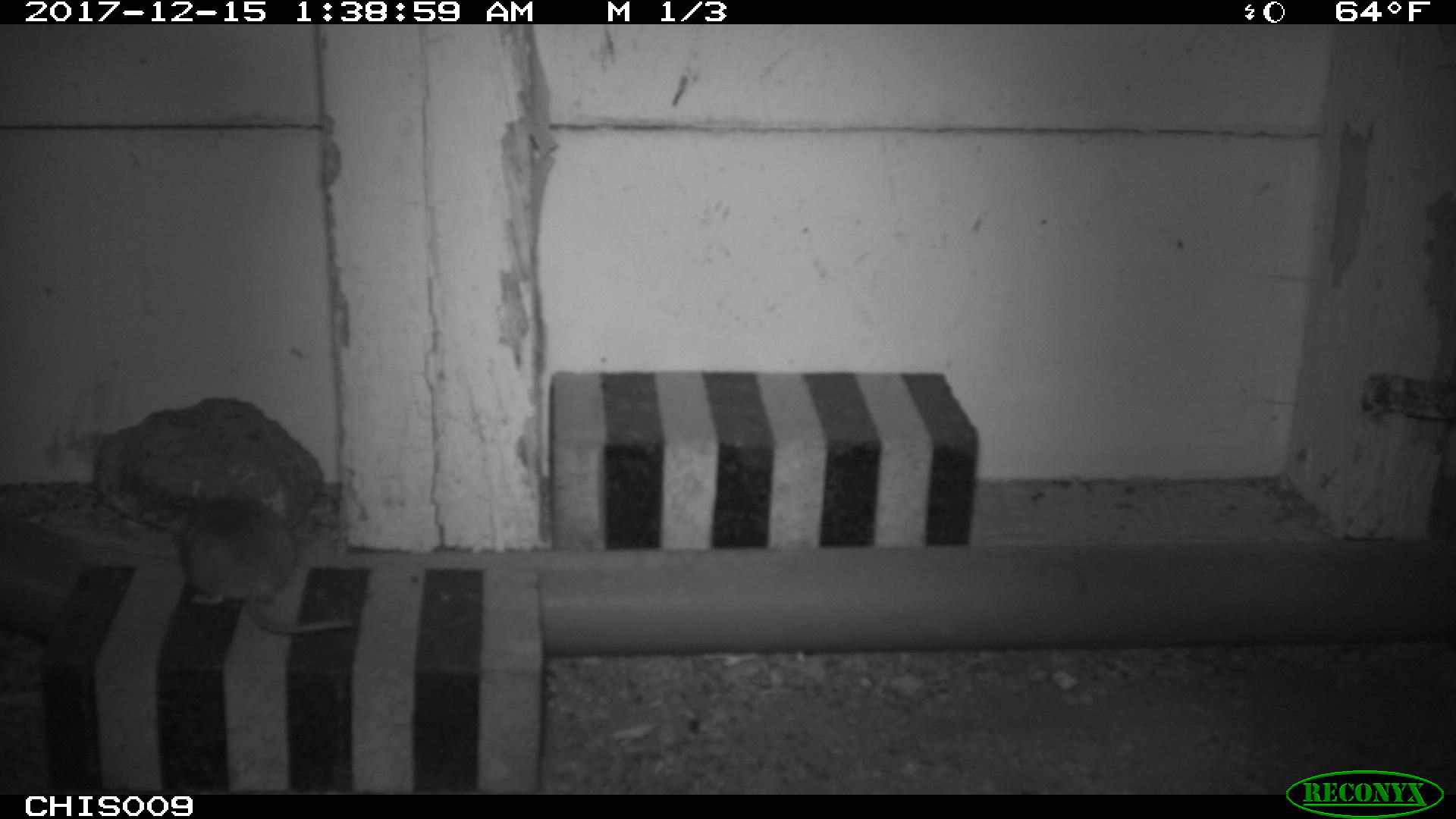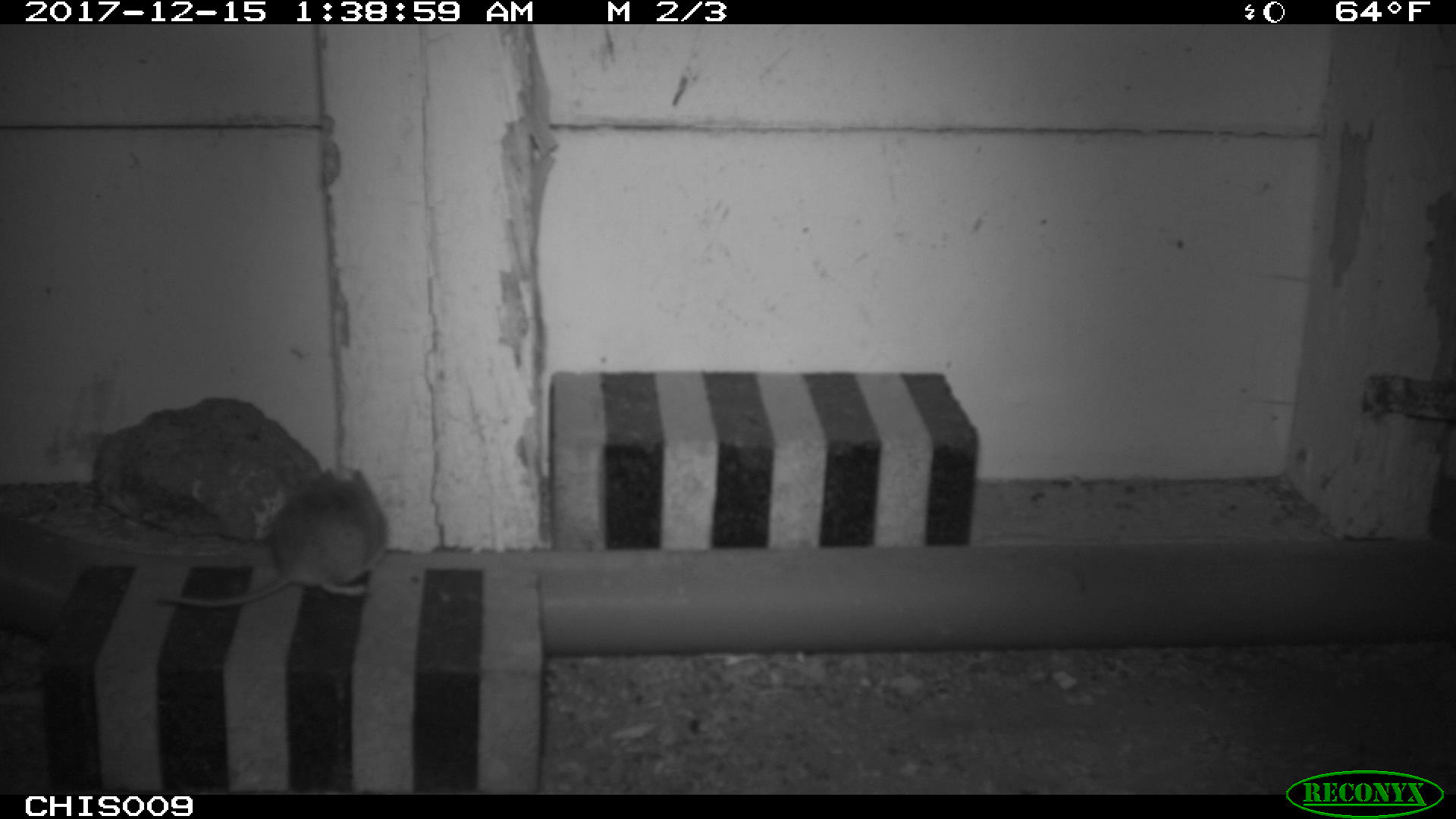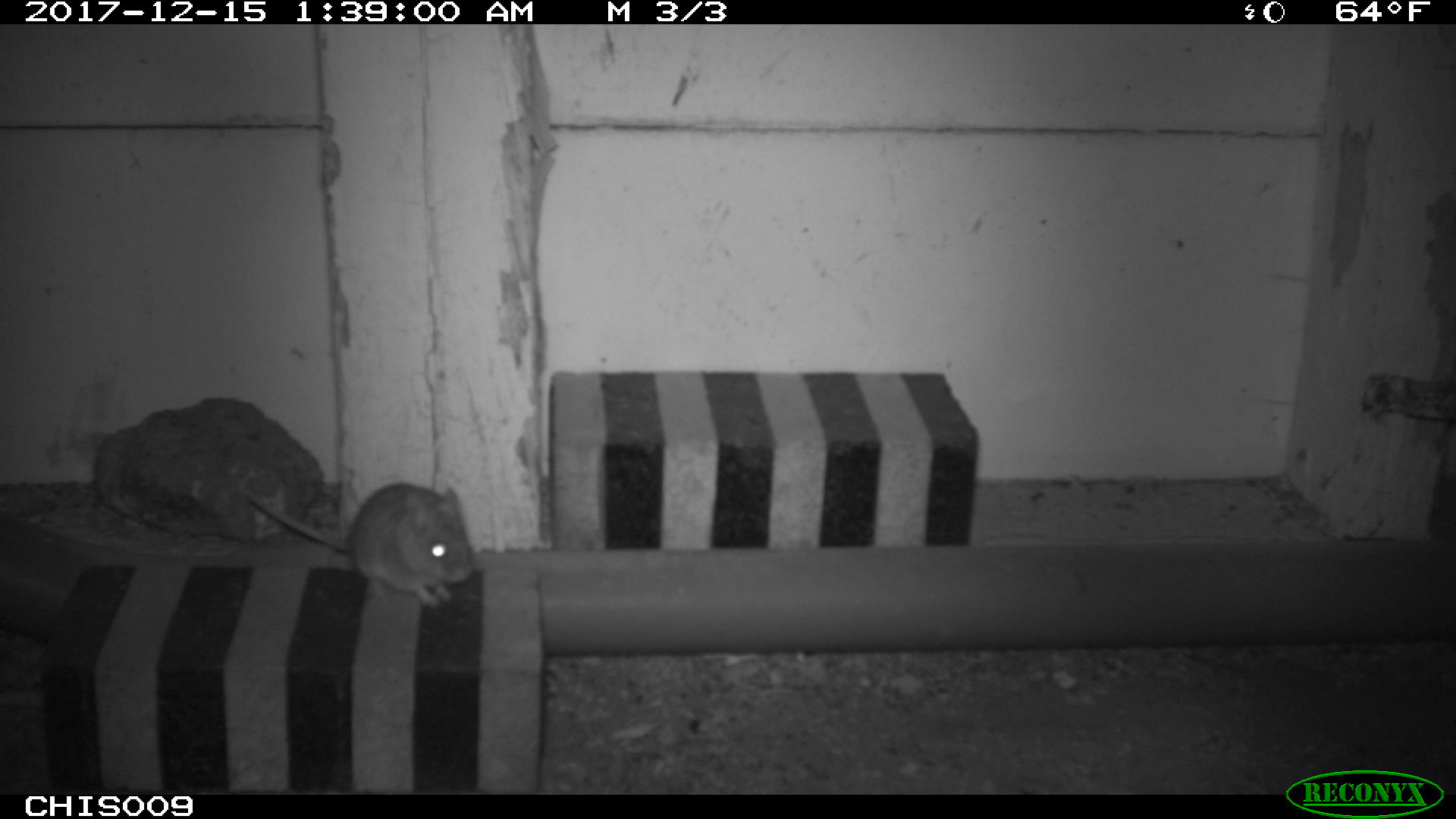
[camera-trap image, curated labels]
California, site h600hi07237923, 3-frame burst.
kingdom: Animalia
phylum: Chordata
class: Mammalia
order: Rodentia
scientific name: Rodentia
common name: rodent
Rodent (Rodentia).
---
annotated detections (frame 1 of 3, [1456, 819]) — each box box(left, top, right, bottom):
rodent: box(182, 498, 353, 633)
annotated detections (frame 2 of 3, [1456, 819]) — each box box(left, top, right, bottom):
rodent: box(155, 469, 388, 608)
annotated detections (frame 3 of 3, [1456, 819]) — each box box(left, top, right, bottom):
rodent: box(240, 482, 474, 605)